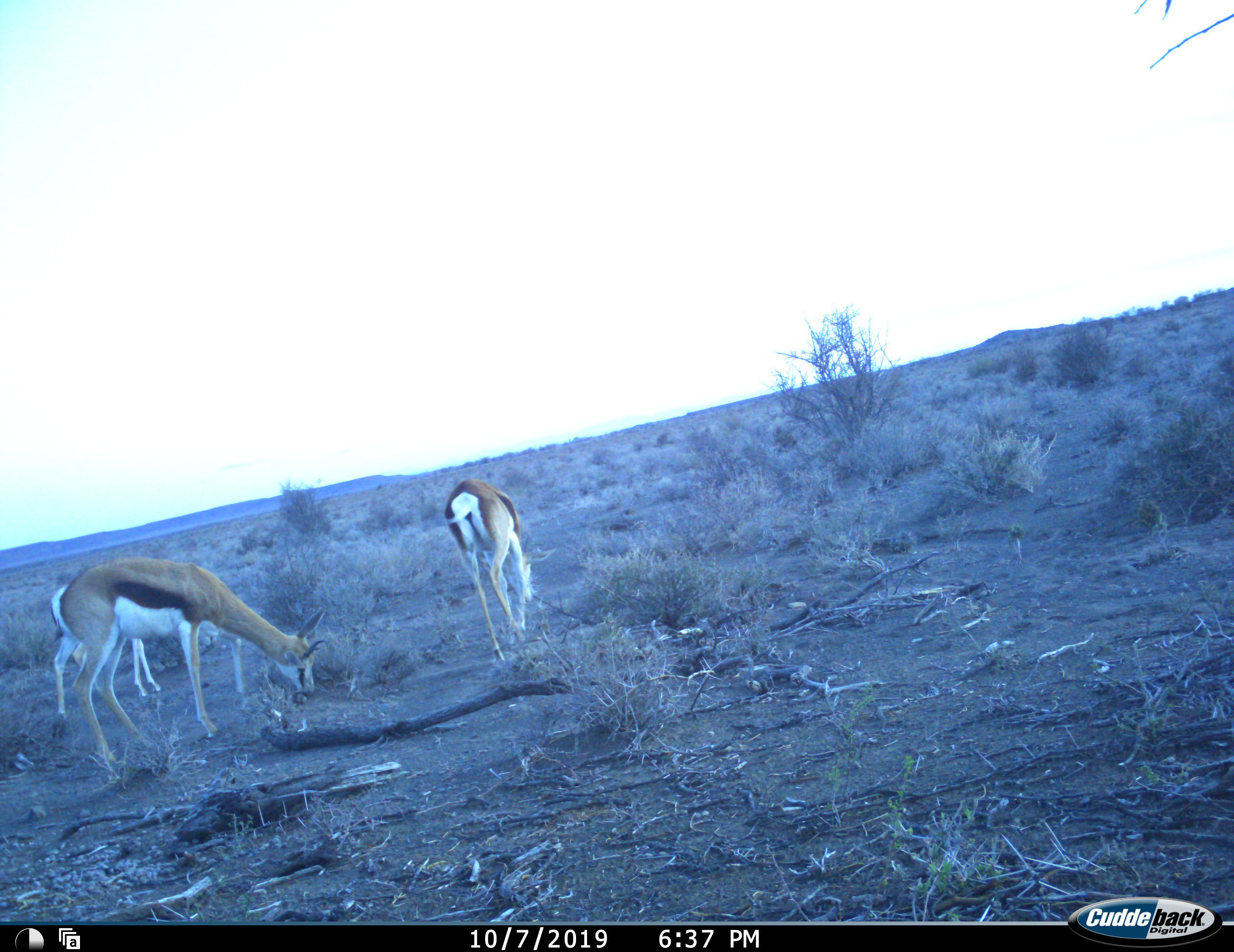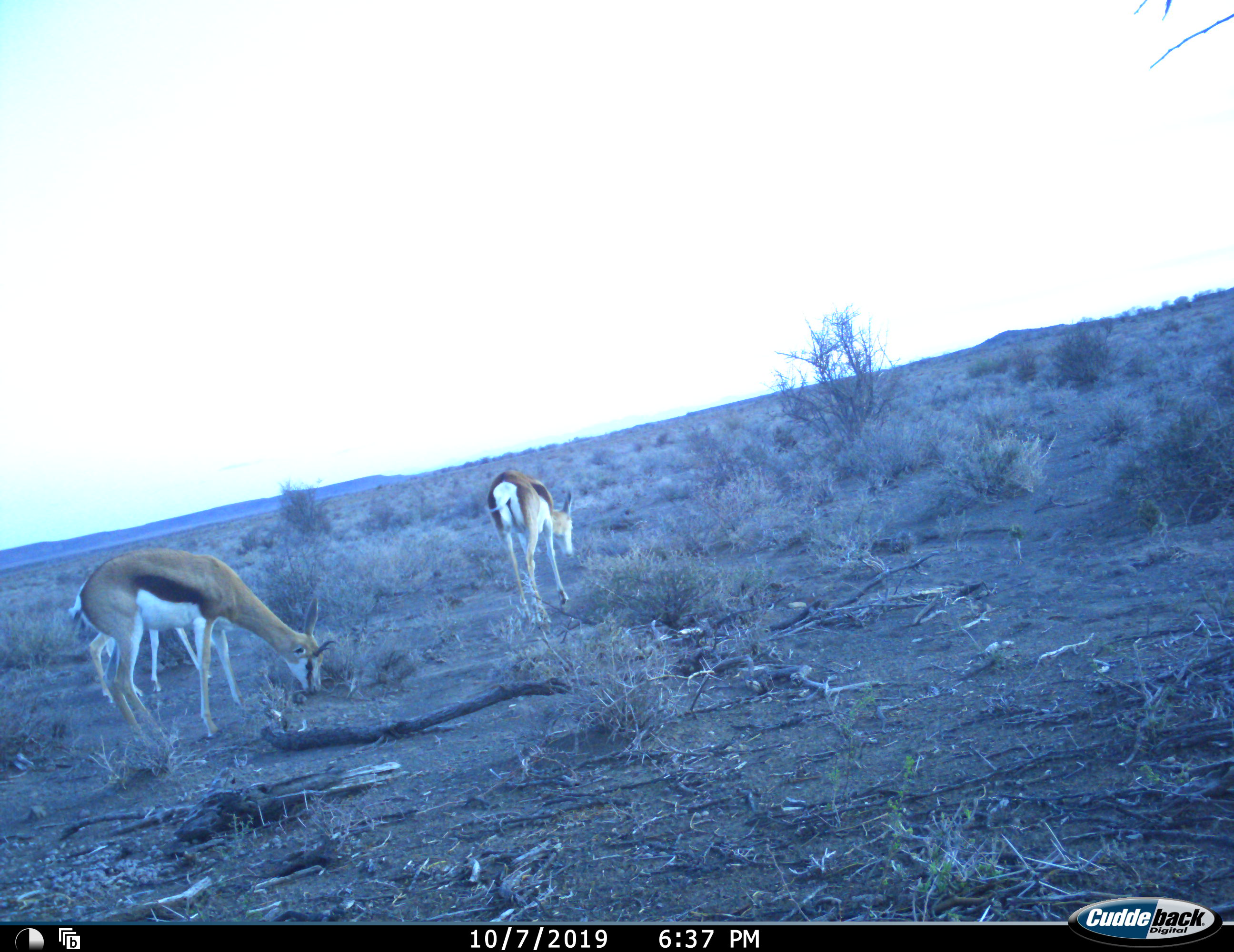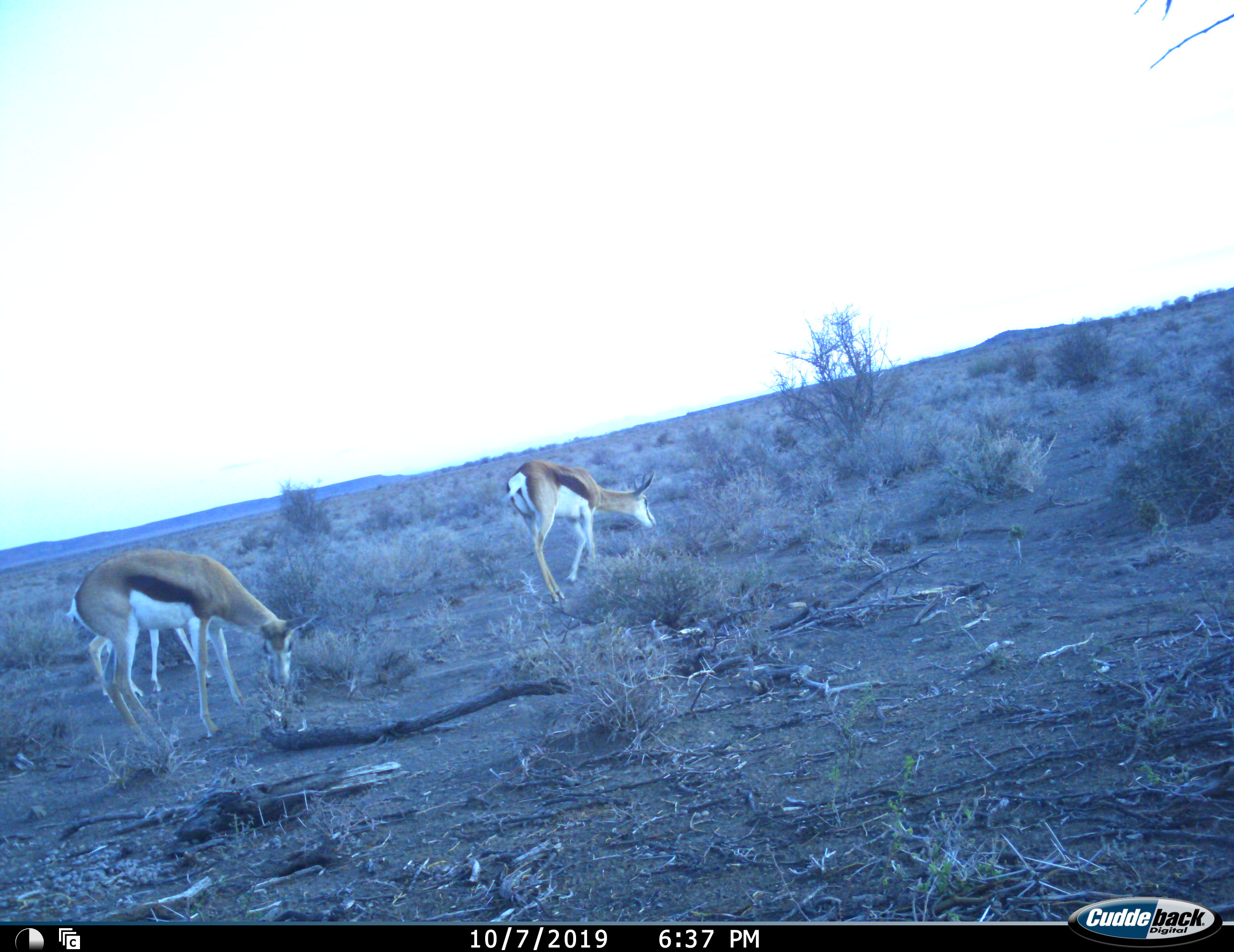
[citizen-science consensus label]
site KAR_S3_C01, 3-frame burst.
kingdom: Animalia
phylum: Chordata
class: Mammalia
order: Artiodactyla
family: Bovidae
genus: Antidorcas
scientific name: Antidorcas marsupialis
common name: springbok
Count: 3.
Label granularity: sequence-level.